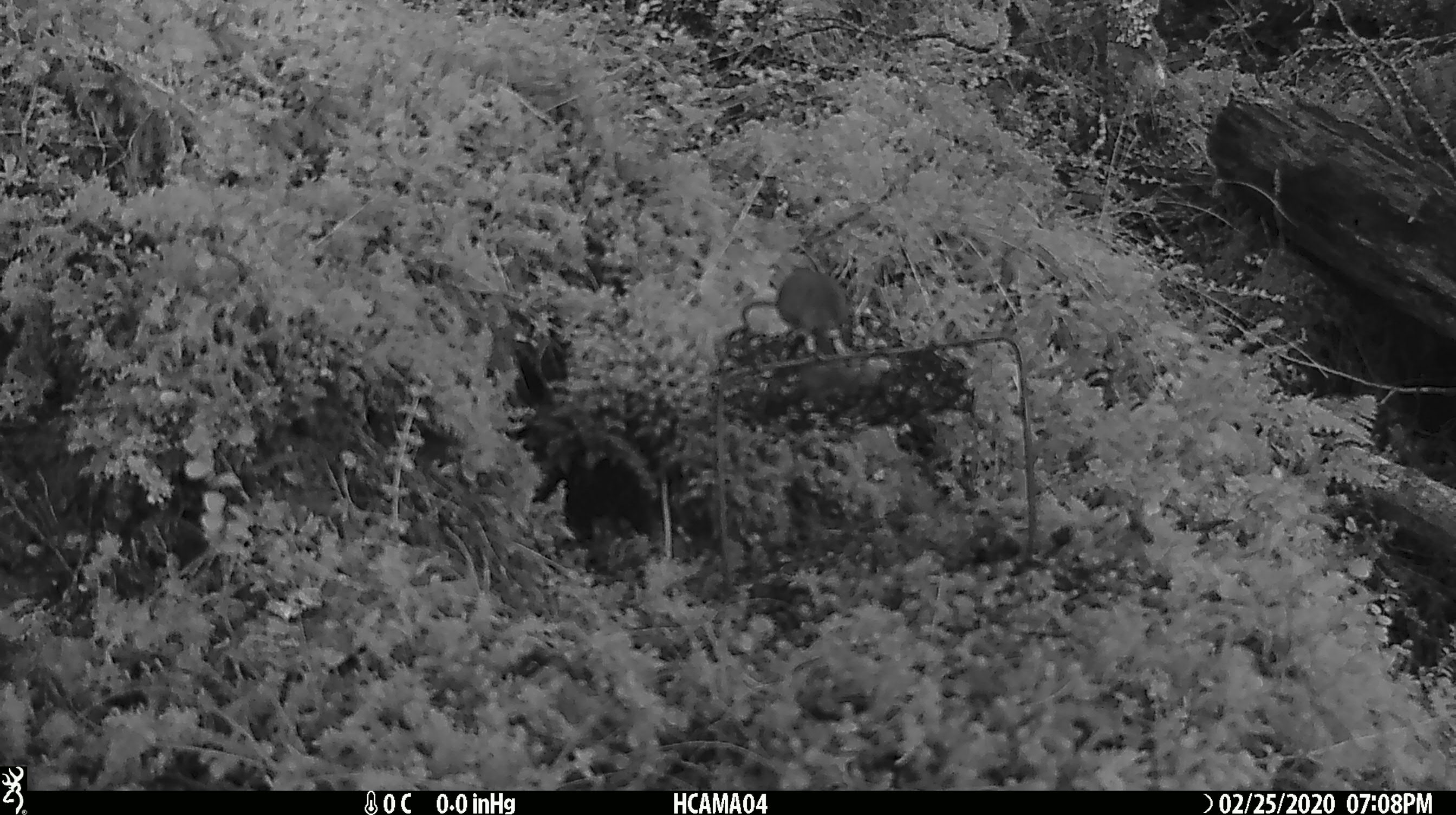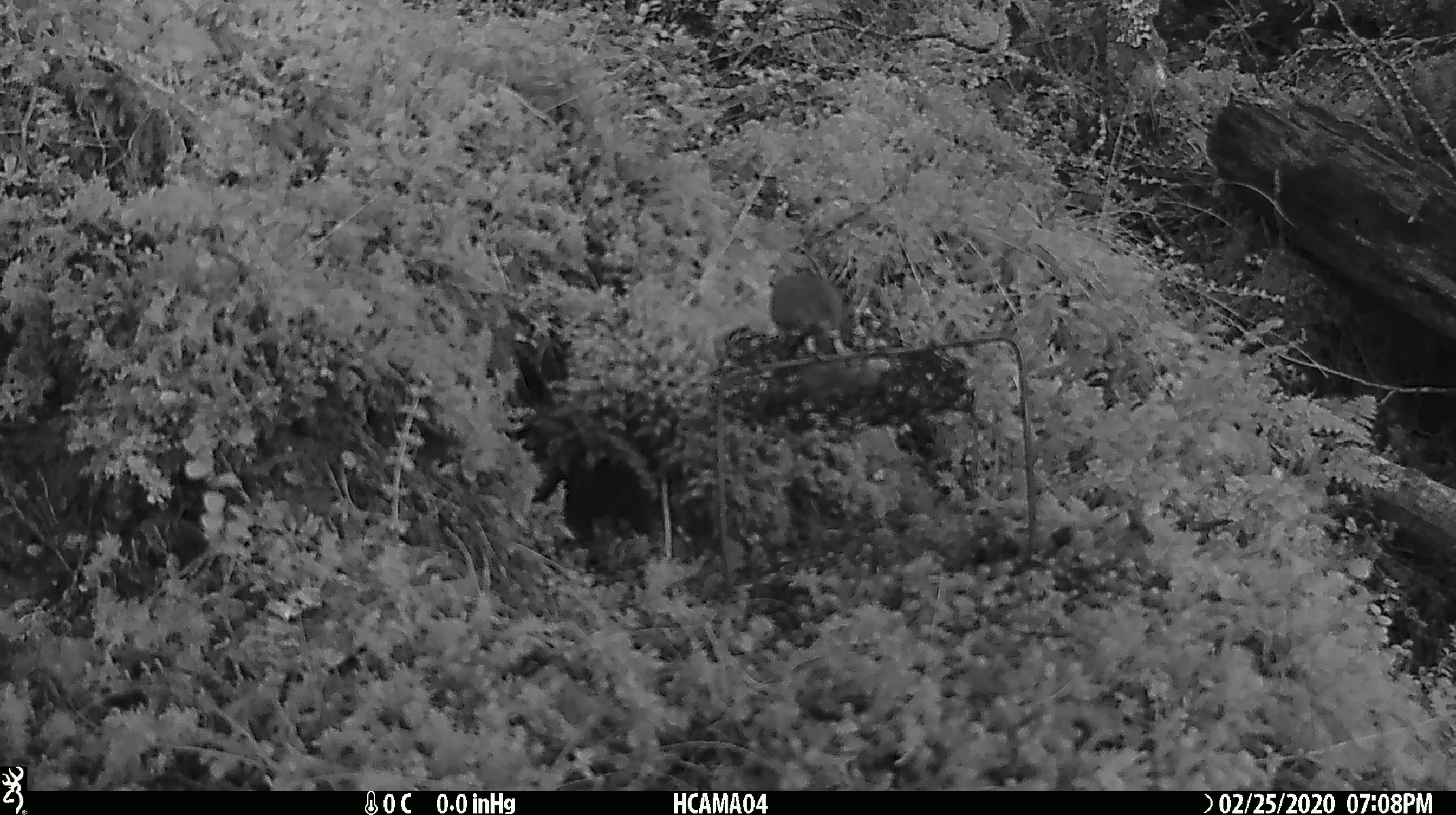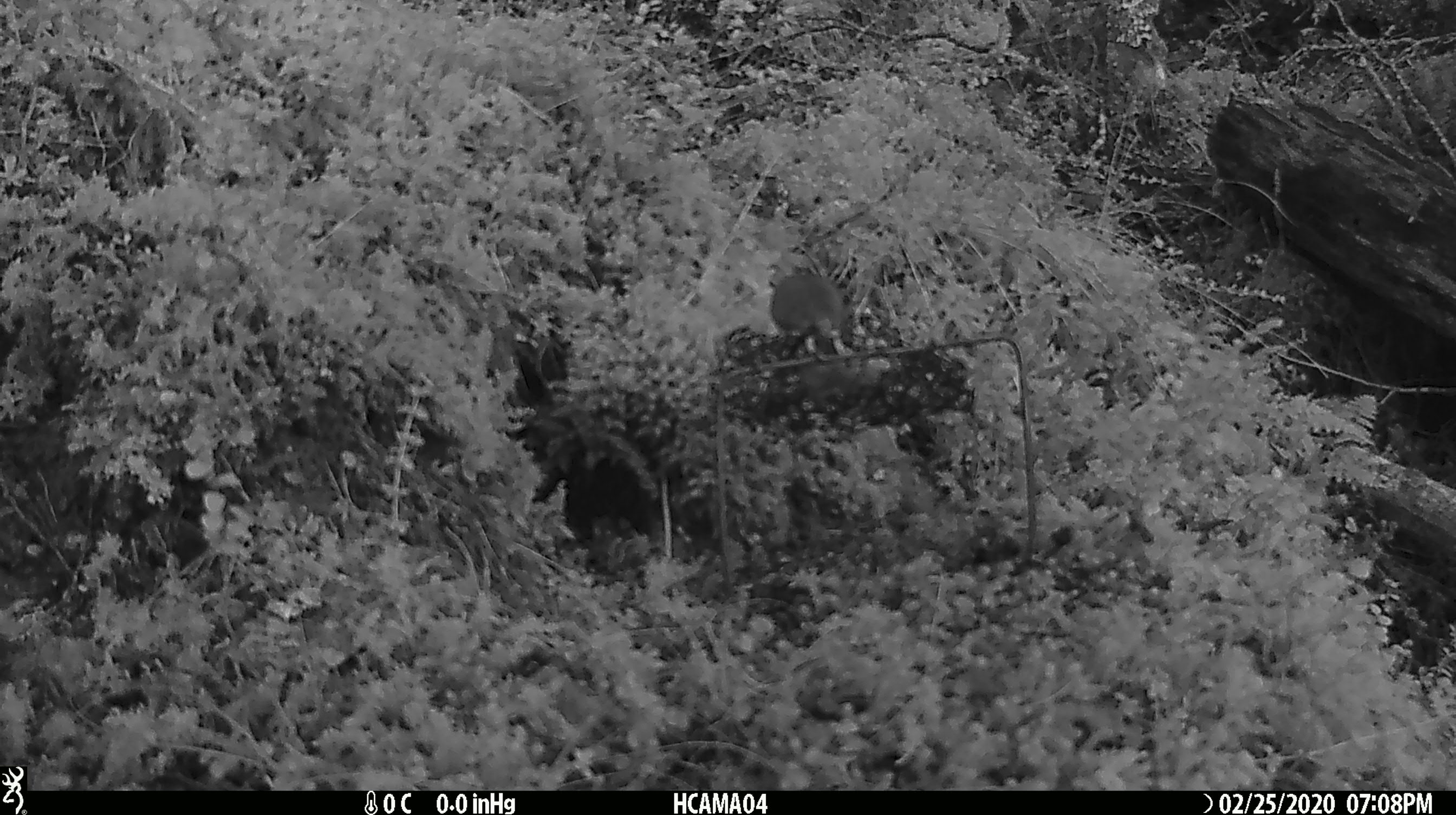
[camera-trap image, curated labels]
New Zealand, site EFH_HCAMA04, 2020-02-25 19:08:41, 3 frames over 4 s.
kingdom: Animalia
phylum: Chordata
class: Mammalia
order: Rodentia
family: Muridae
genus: Mus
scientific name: Mus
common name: mouse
Mouse (Mus).